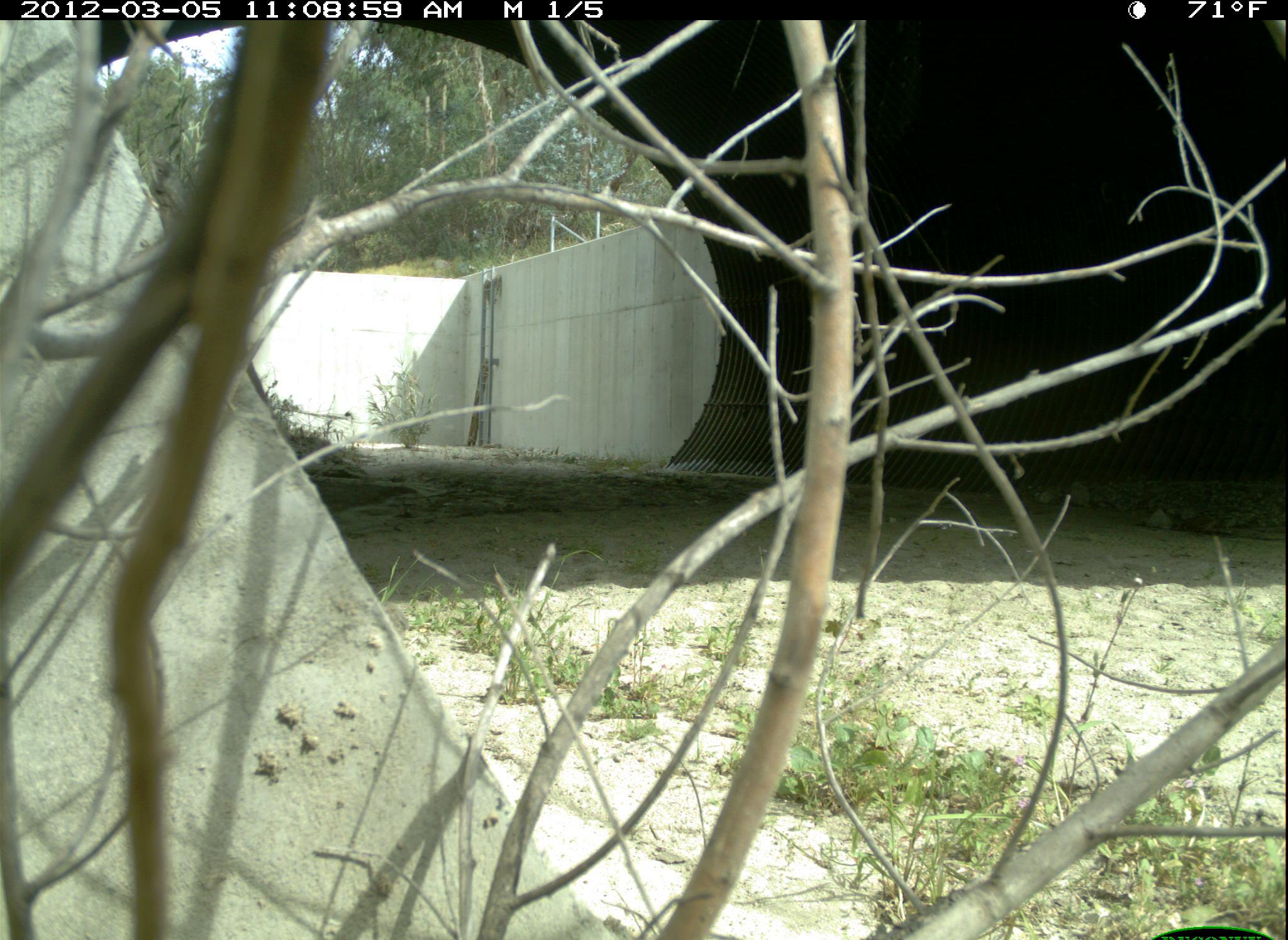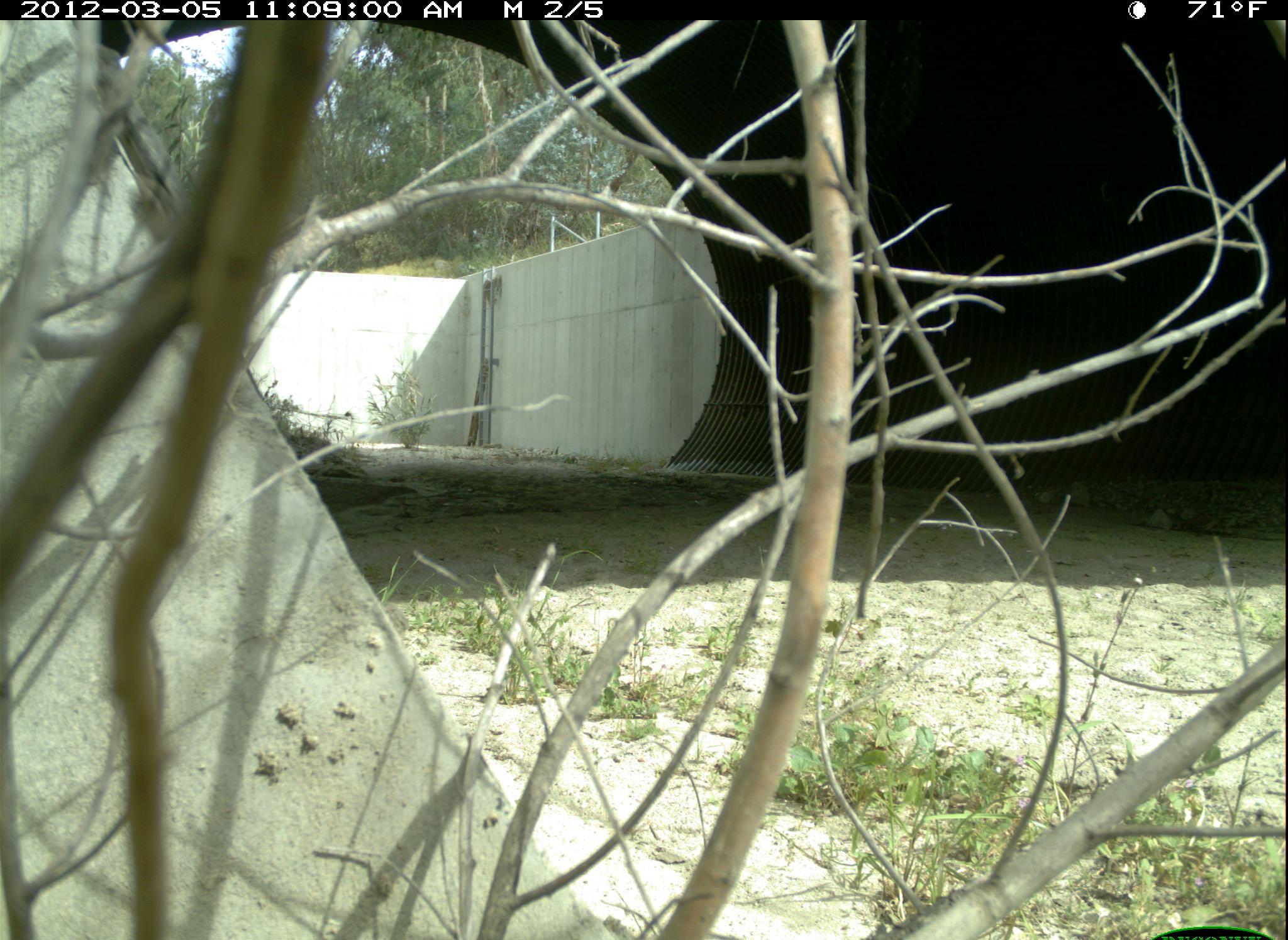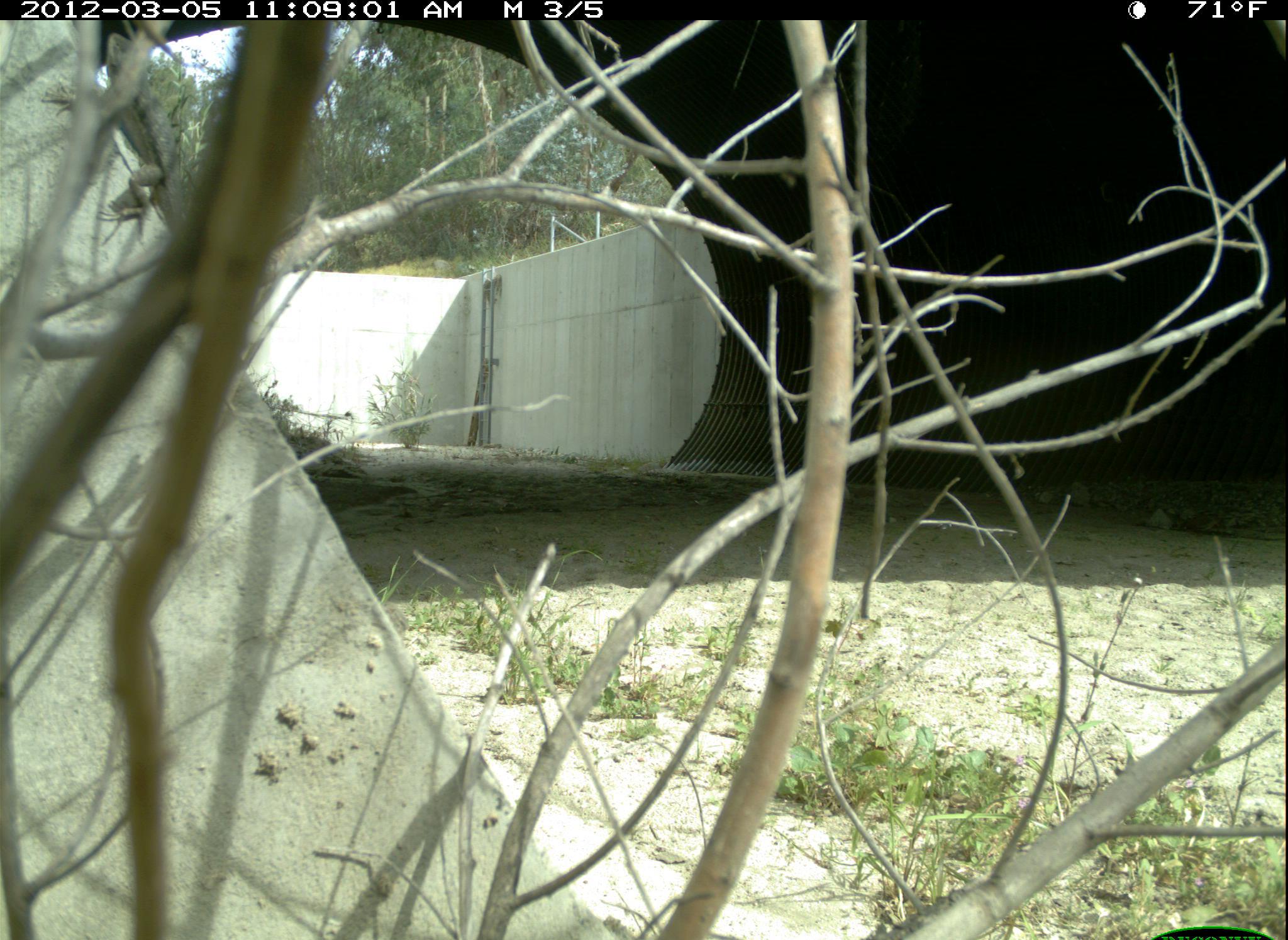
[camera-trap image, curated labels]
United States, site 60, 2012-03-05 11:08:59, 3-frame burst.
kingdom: Animalia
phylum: Chordata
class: Reptilia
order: Squamata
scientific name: Squamata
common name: lizard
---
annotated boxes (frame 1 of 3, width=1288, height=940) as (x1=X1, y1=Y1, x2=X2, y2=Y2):
lizard: (x1=148, y1=157, x2=191, y2=242)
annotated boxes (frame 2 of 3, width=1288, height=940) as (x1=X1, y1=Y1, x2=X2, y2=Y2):
lizard: (x1=94, y1=43, x2=194, y2=242)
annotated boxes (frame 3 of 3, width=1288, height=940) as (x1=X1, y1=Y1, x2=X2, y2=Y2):
lizard: (x1=38, y1=32, x2=192, y2=253)